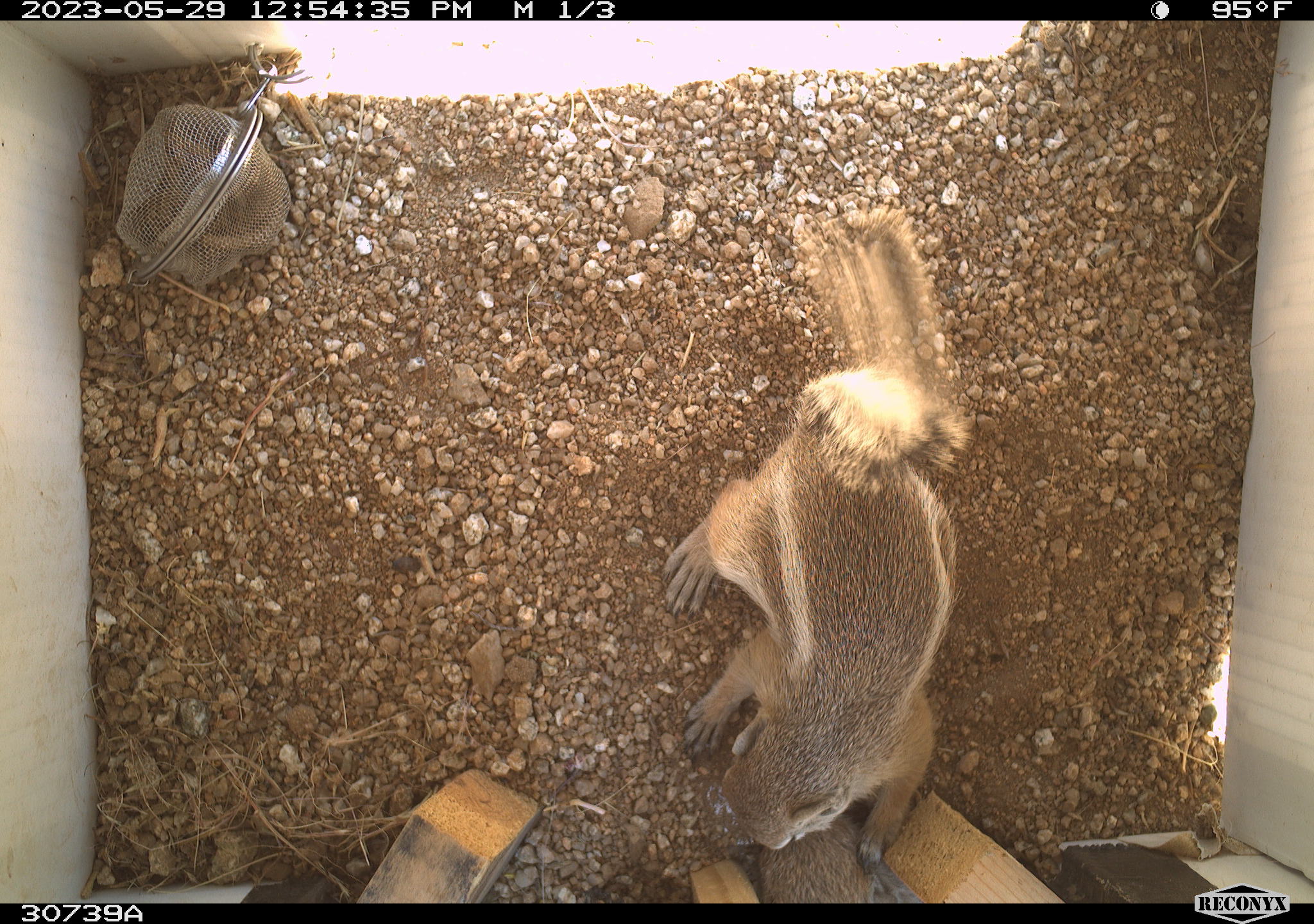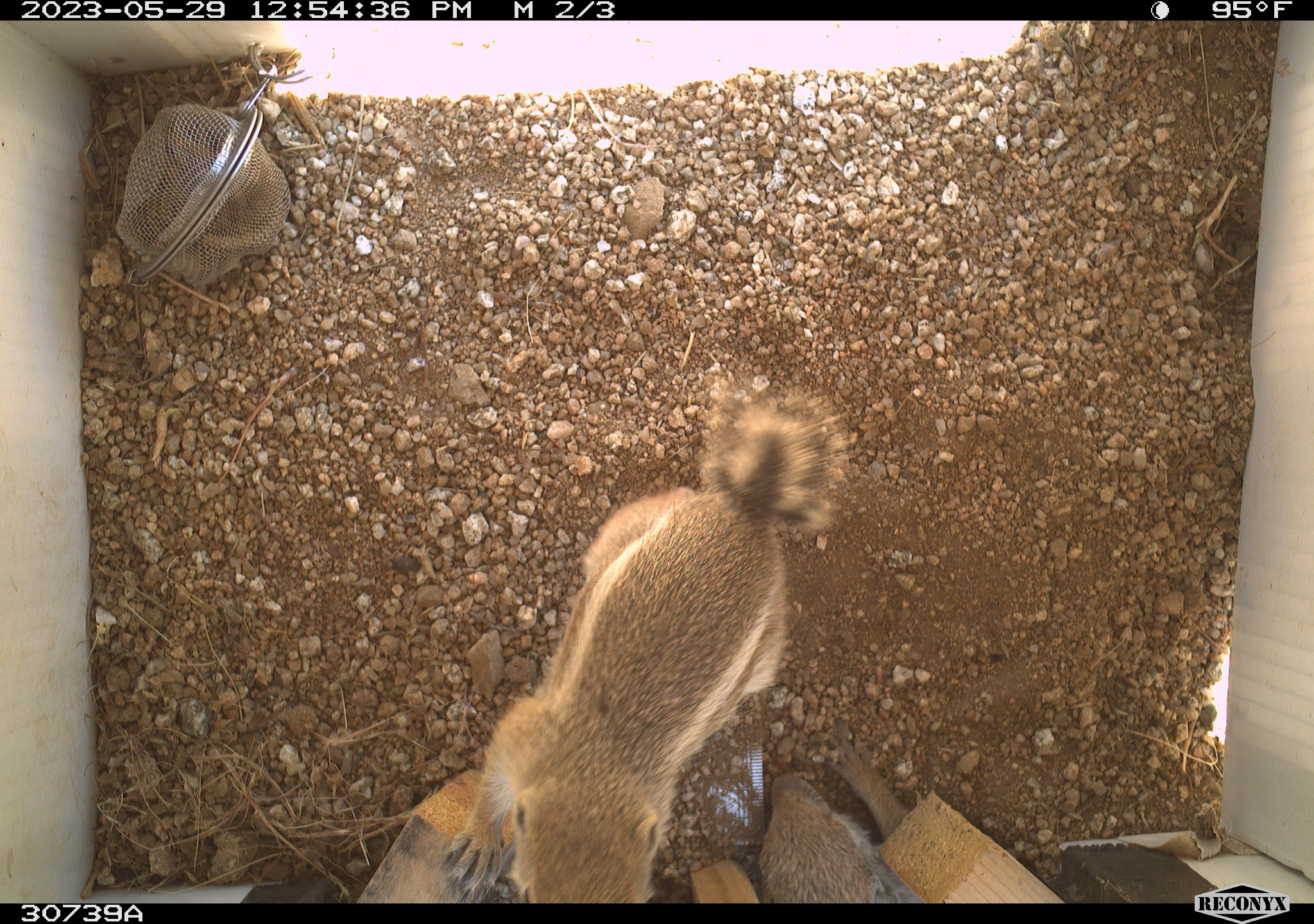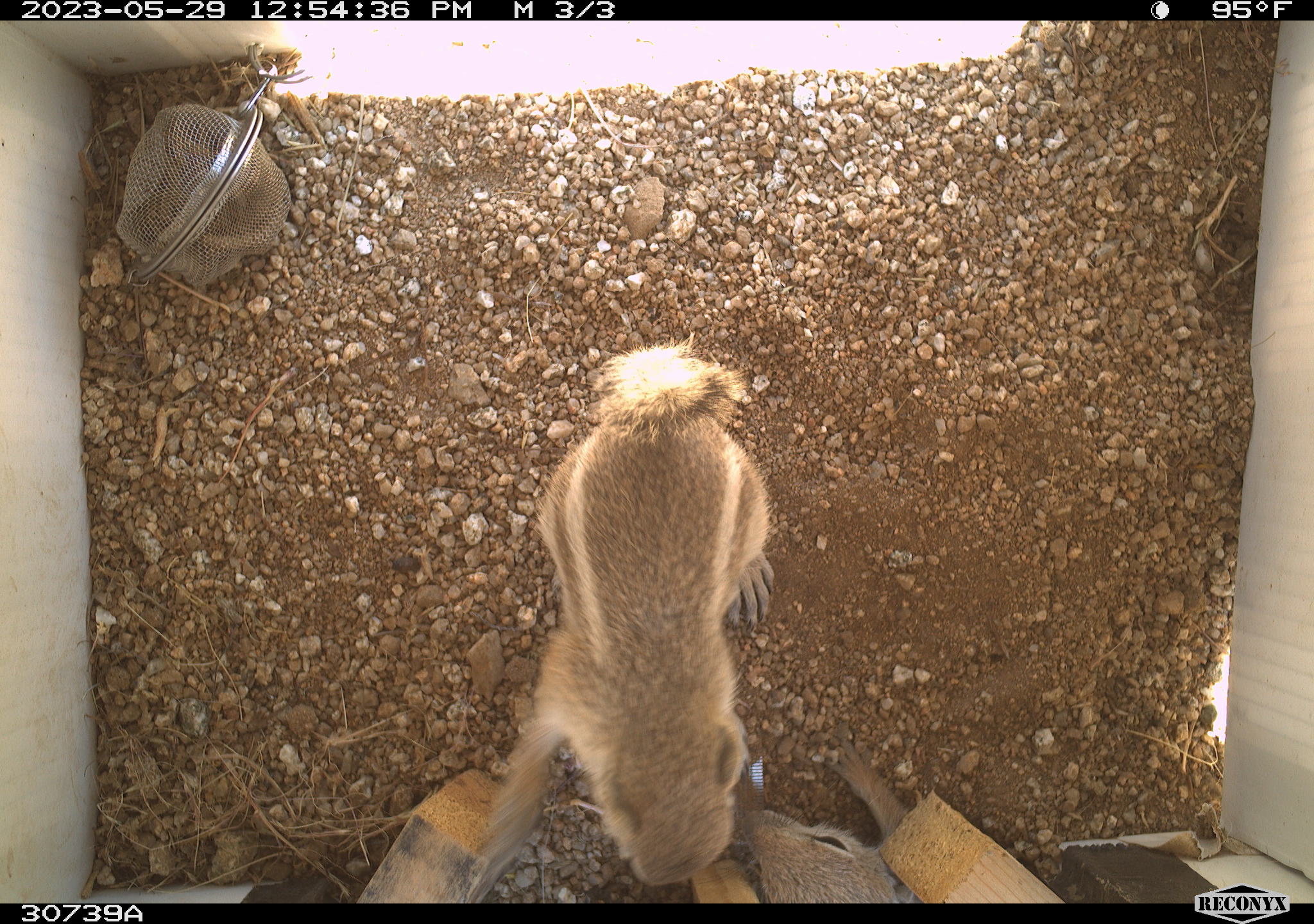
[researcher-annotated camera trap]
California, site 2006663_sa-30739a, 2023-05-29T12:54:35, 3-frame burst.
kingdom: Animalia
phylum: Chordata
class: Mammalia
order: Rodentia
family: Sciuridae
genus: Ammospermophilus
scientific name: Ammospermophilus leucurus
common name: white-tailed antelope squirrel